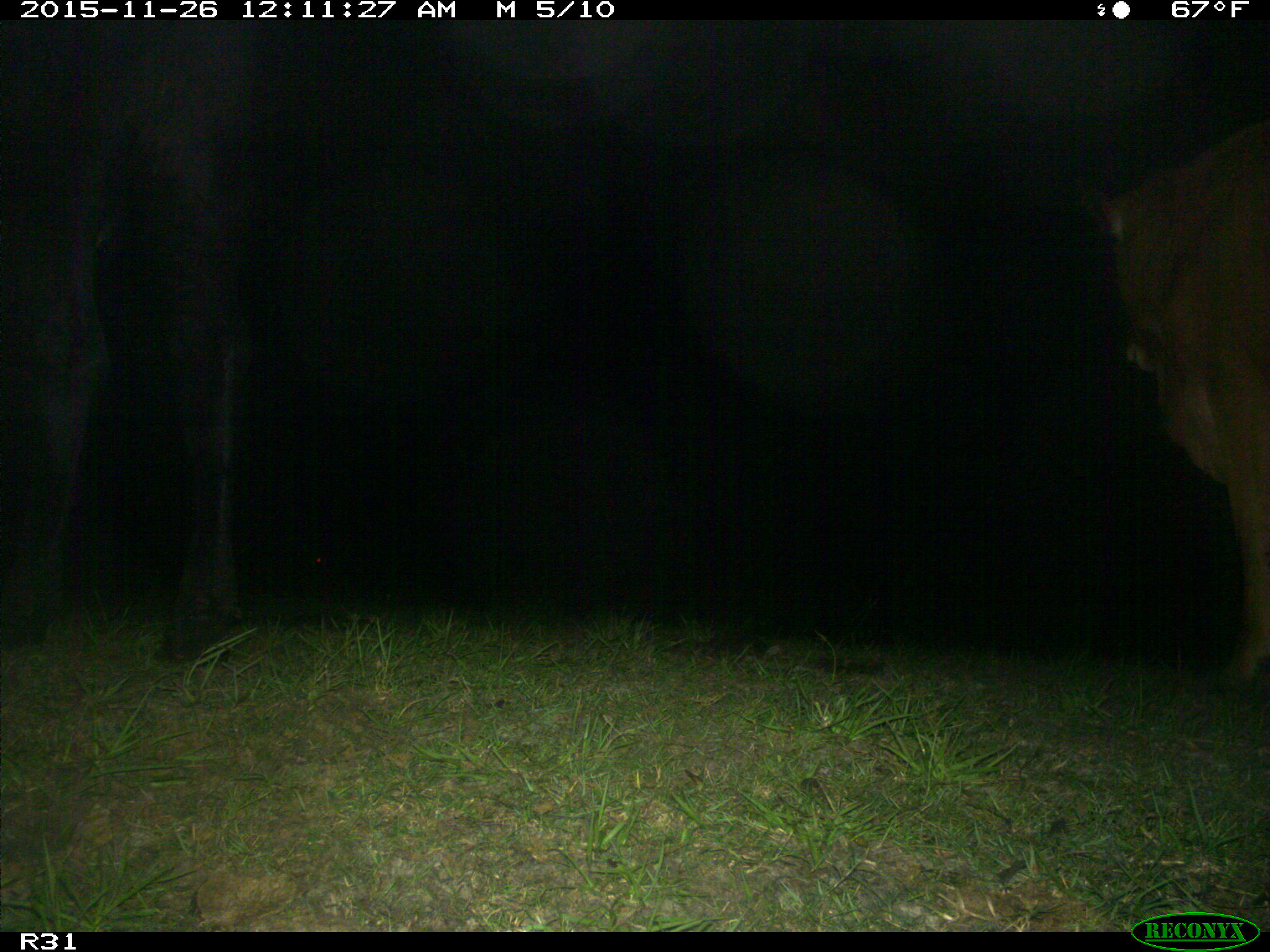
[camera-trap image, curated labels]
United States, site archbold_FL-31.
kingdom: Animalia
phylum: Chordata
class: Mammalia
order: Artiodactyla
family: Bovidae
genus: Bos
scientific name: Bos taurus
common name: domestic cow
Bos taurus (domestic cow).